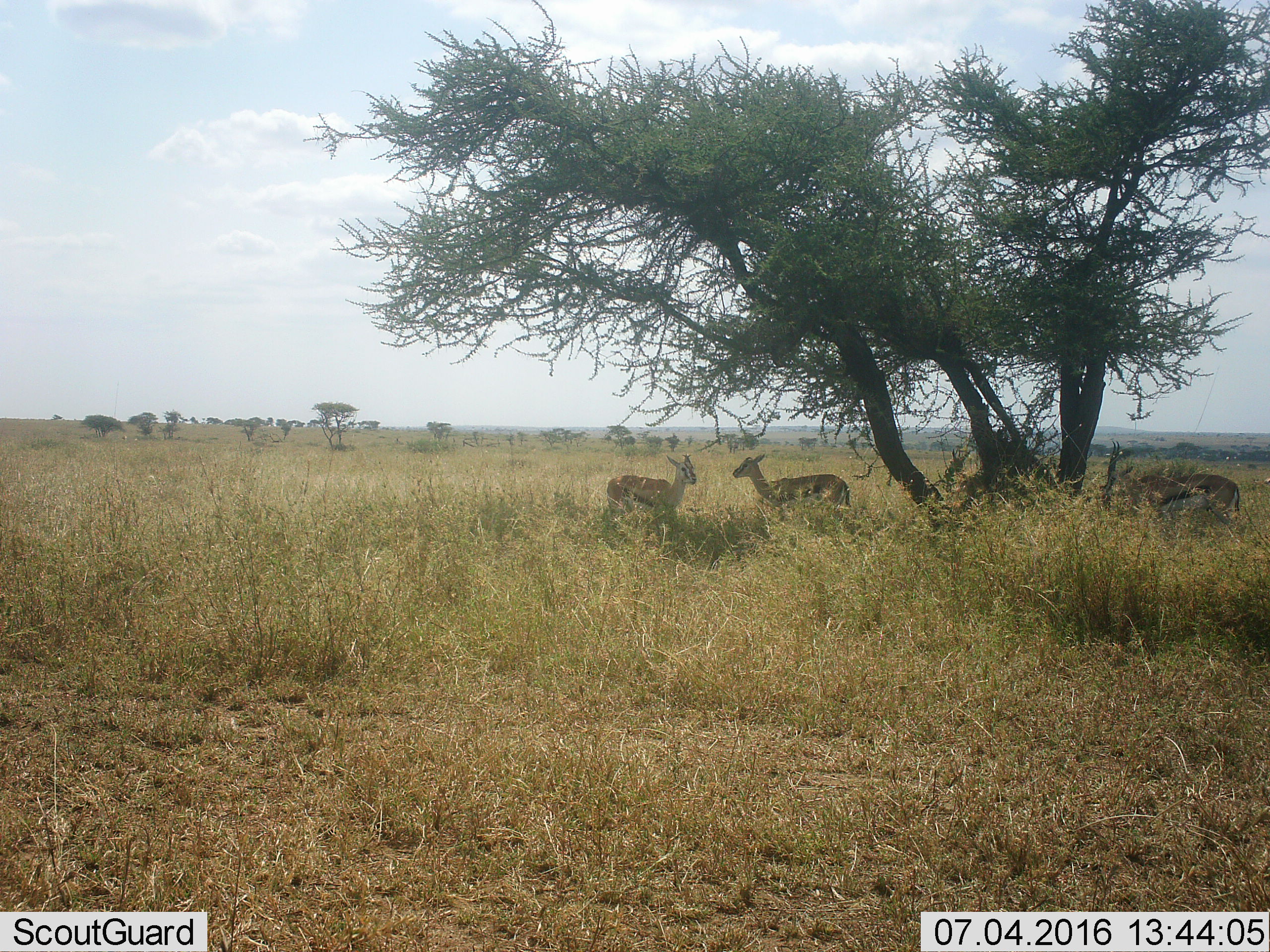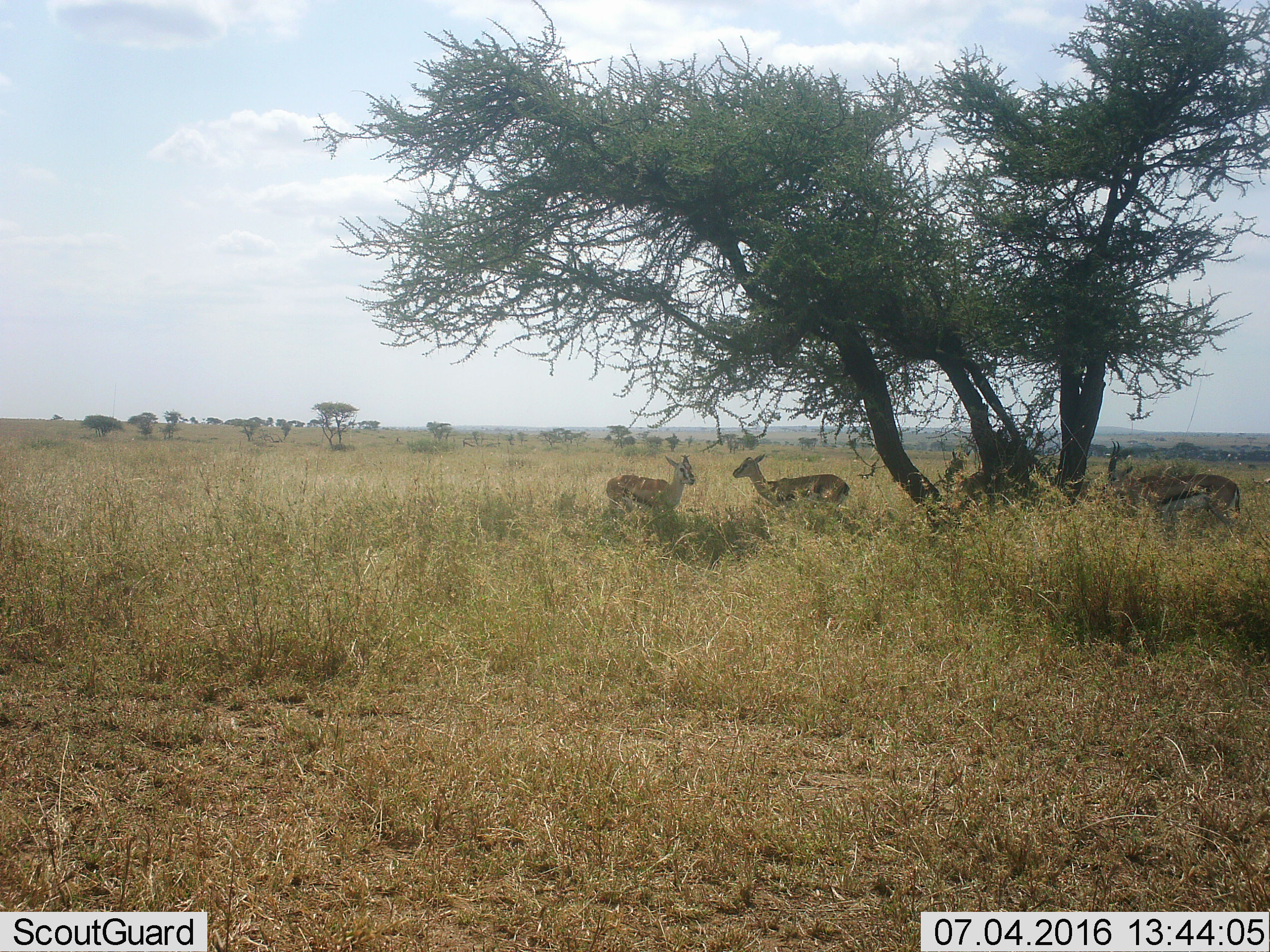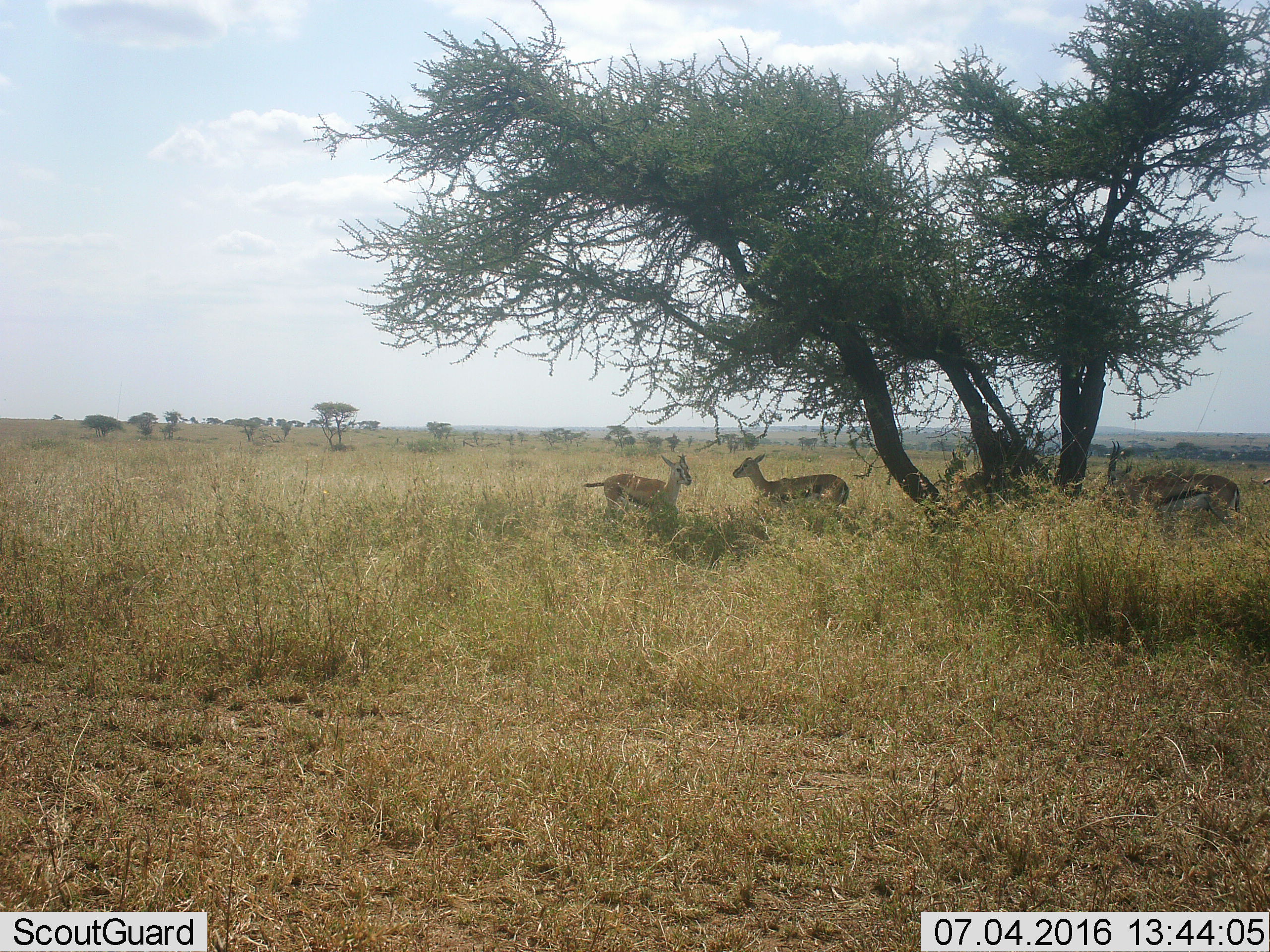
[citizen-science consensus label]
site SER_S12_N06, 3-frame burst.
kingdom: Animalia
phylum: Chordata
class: Mammalia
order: Artiodactyla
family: Bovidae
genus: Eudorcas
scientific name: Eudorcas thomsonii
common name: thomson's gazelle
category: gazellethomsons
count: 3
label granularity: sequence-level